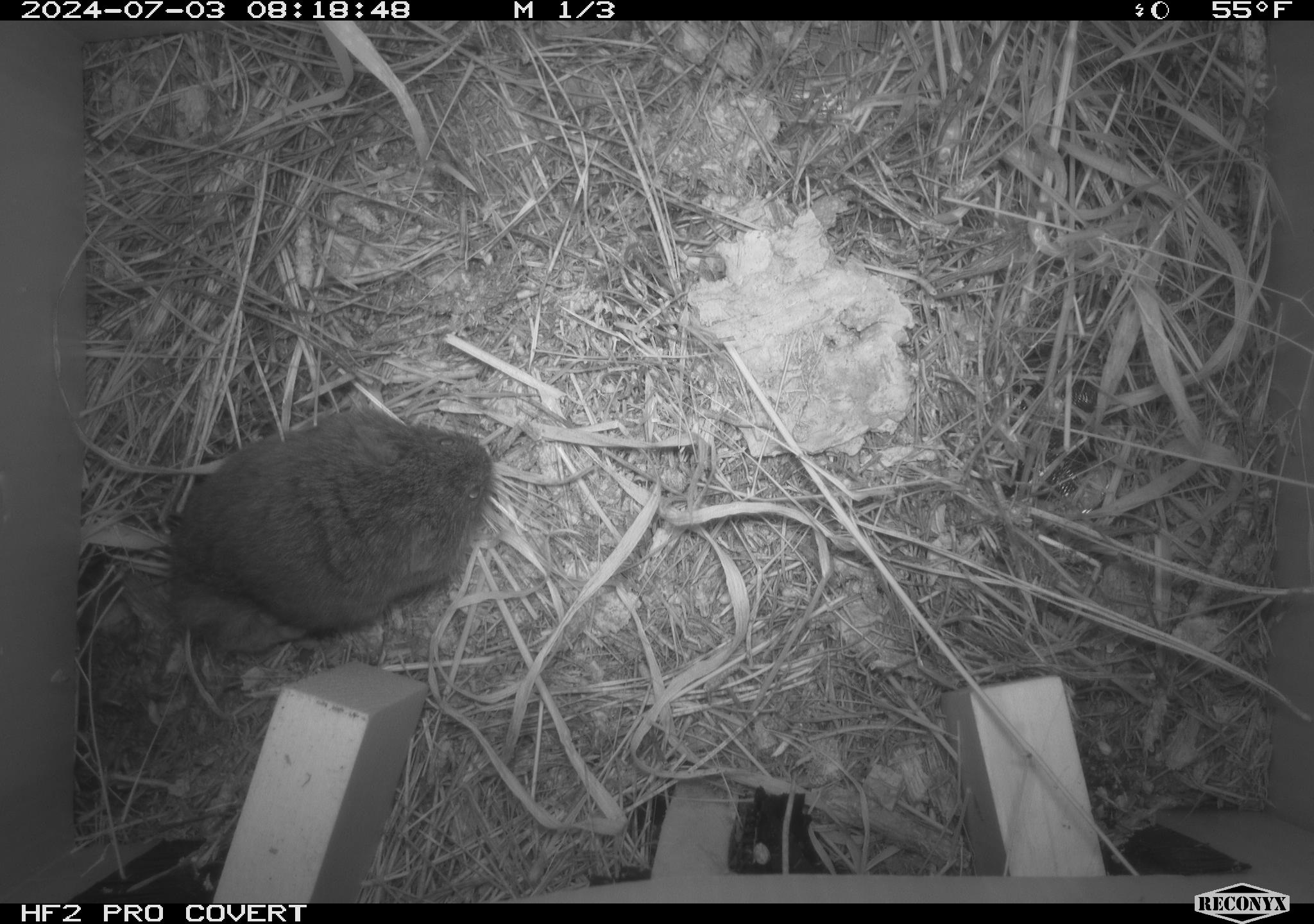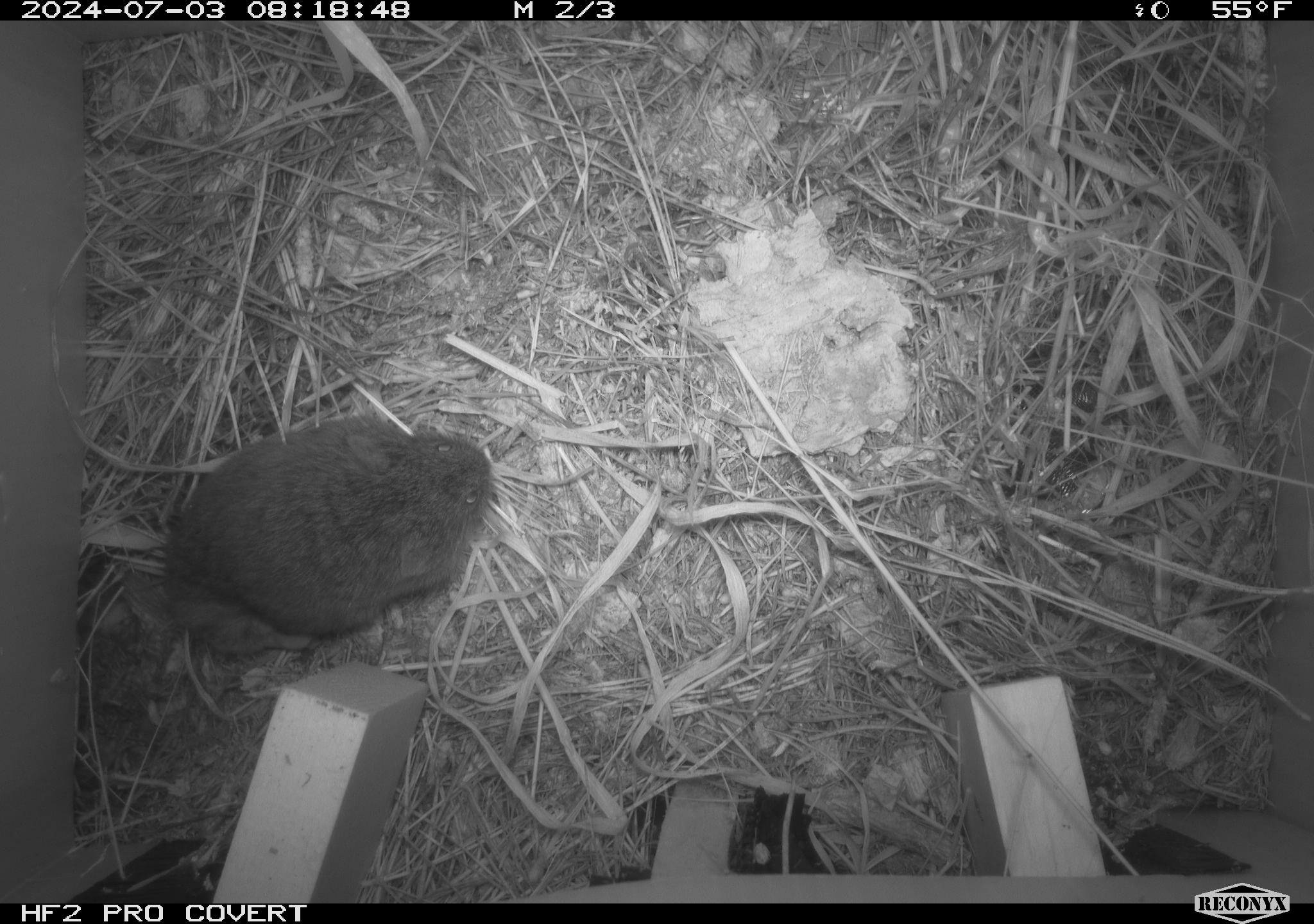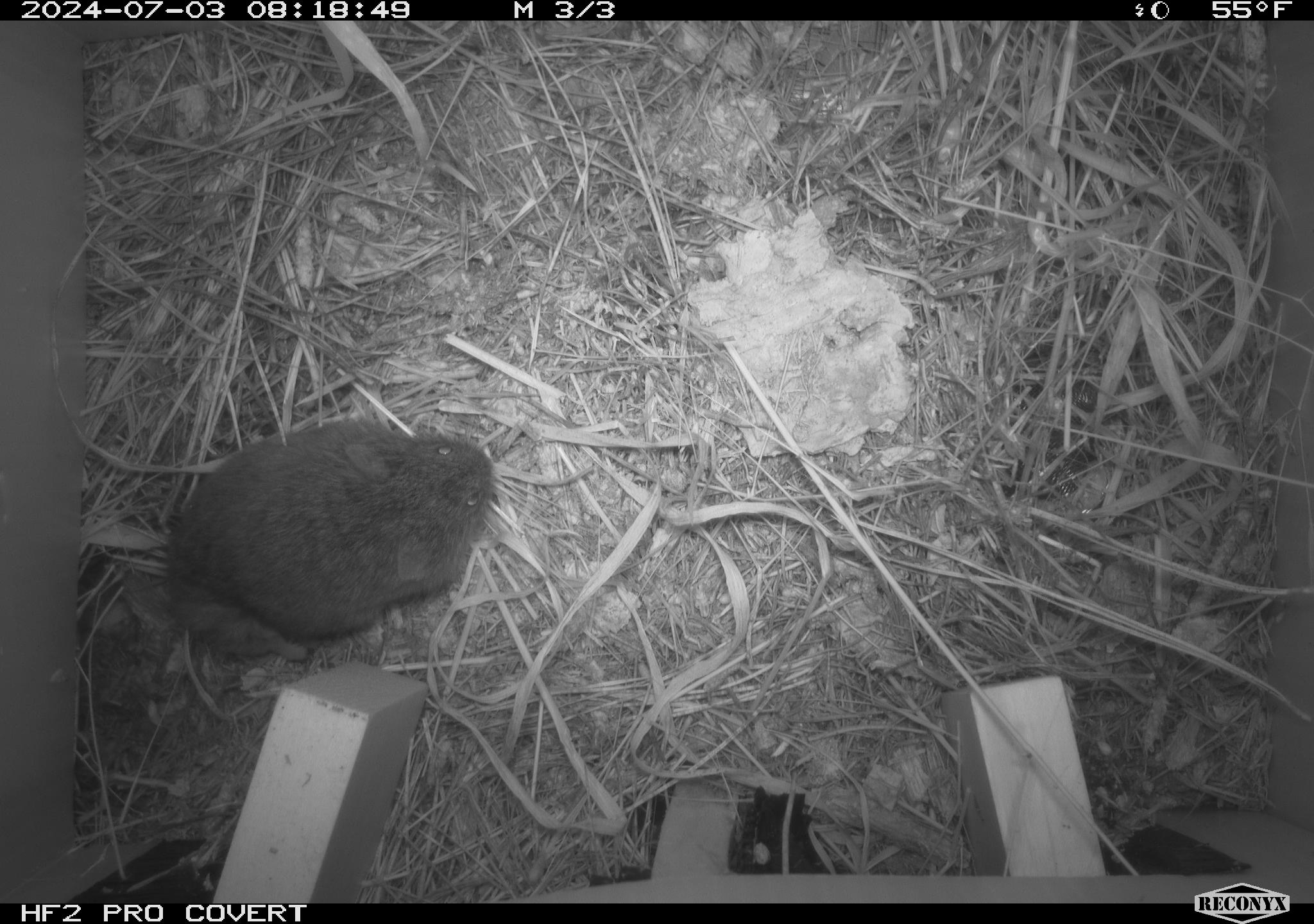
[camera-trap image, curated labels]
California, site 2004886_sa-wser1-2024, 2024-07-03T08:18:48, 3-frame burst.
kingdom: Animalia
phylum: Chordata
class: Mammalia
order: Rodentia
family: Cricetidae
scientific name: Arvicolinae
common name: voles, lemmings, and muskrats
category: arvicolinae subfamily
Arvicolinae subfamily (voles, lemmings, and muskrats) (Arvicolinae).